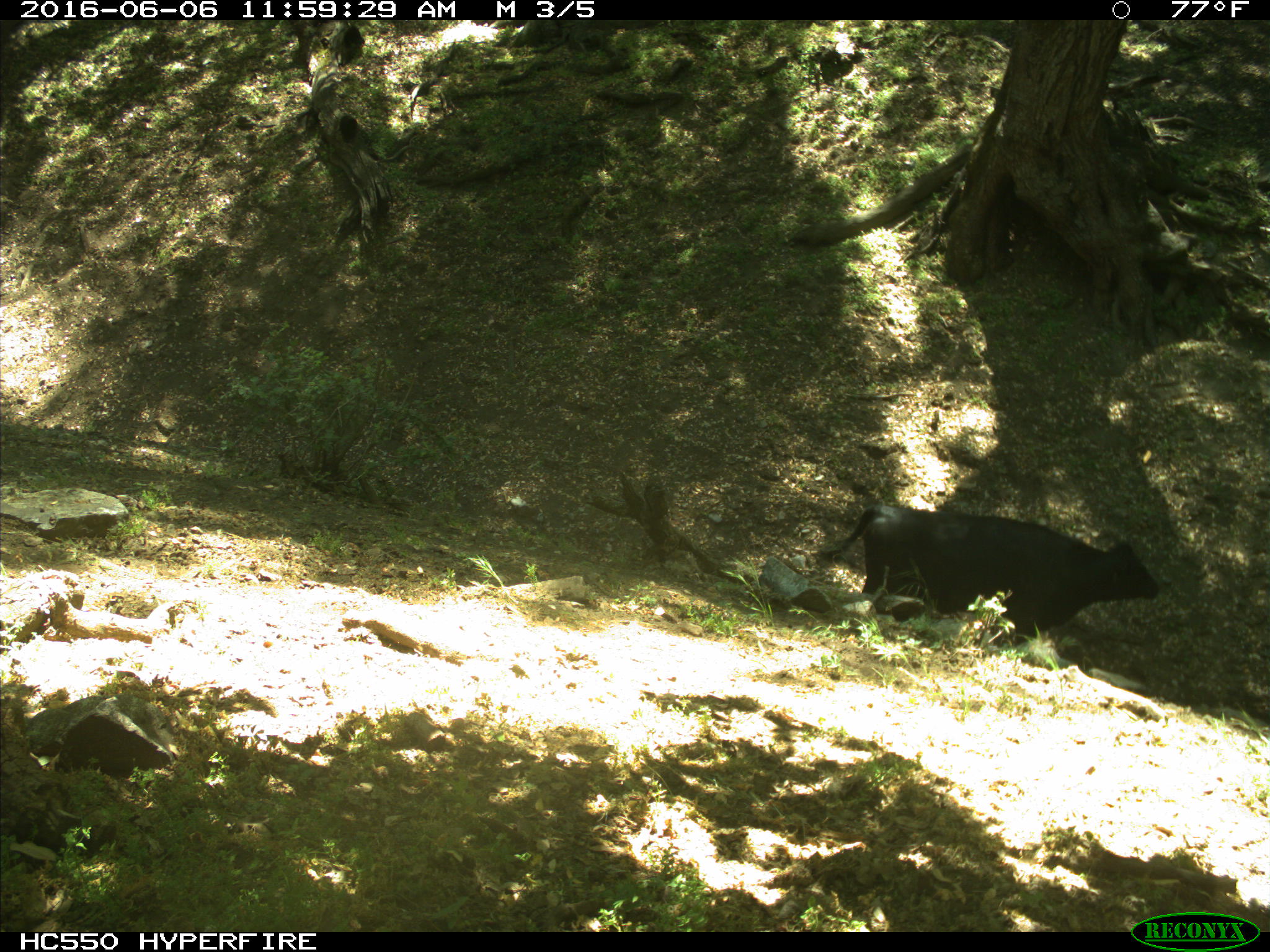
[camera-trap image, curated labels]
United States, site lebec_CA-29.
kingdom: Animalia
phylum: Chordata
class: Mammalia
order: Artiodactyla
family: Bovidae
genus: Bos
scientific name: Bos taurus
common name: domestic cow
Bos taurus (domestic cow).